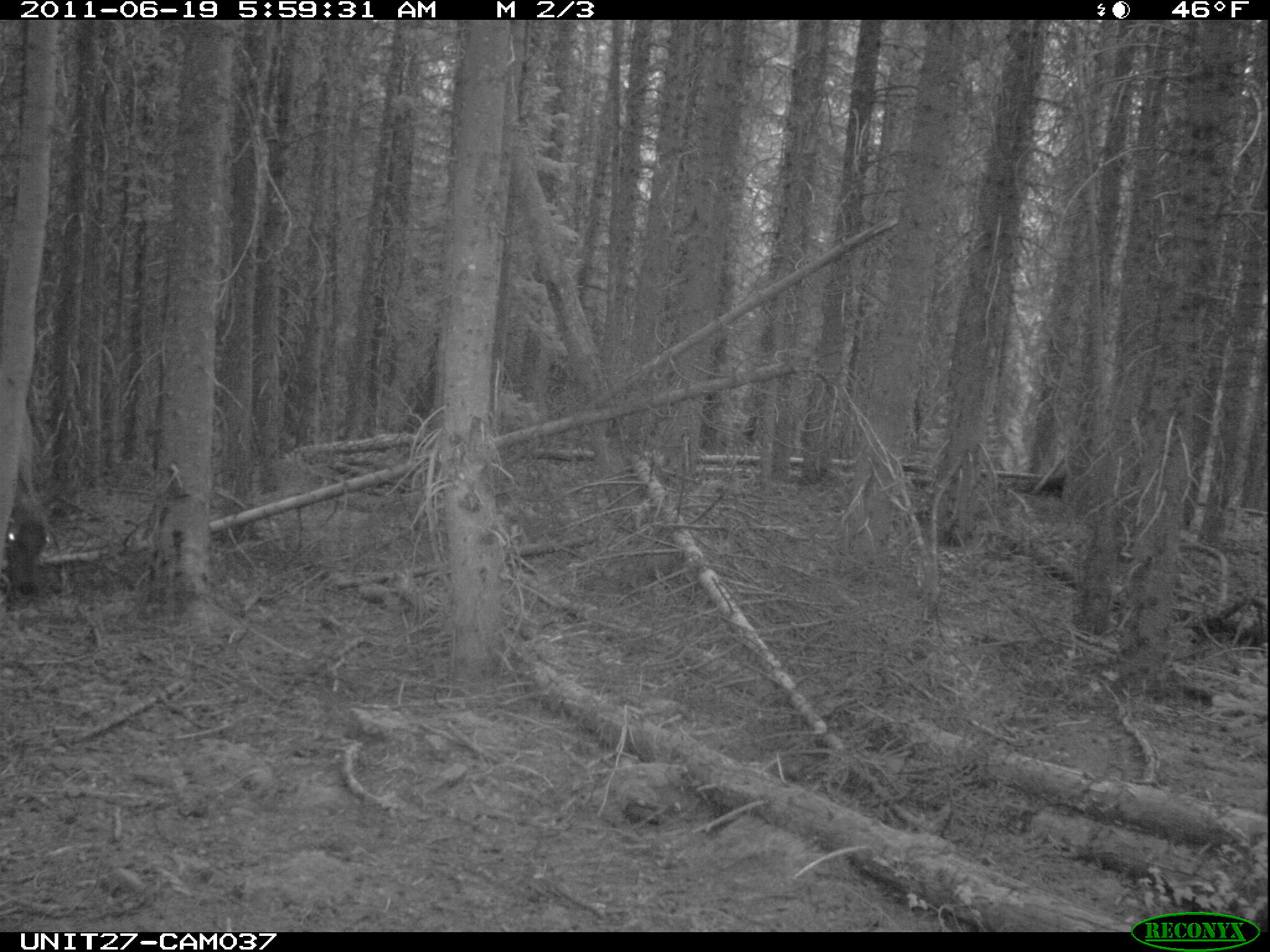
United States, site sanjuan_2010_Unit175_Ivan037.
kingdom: Animalia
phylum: Chordata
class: Mammalia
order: Artiodactyla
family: Cervidae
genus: Cervus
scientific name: Cervus elaphus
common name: red deer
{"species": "Cervus elaphus (red deer)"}